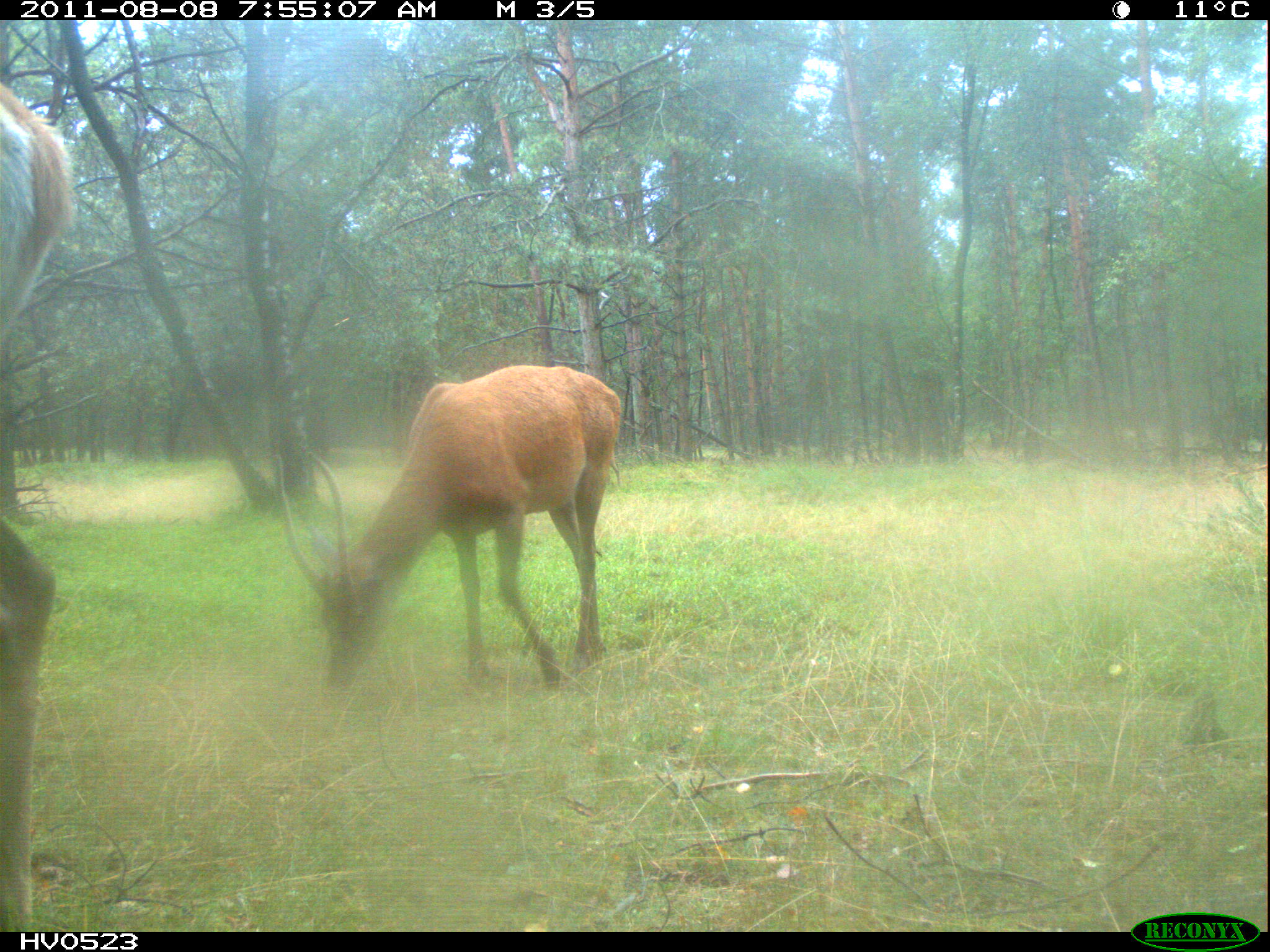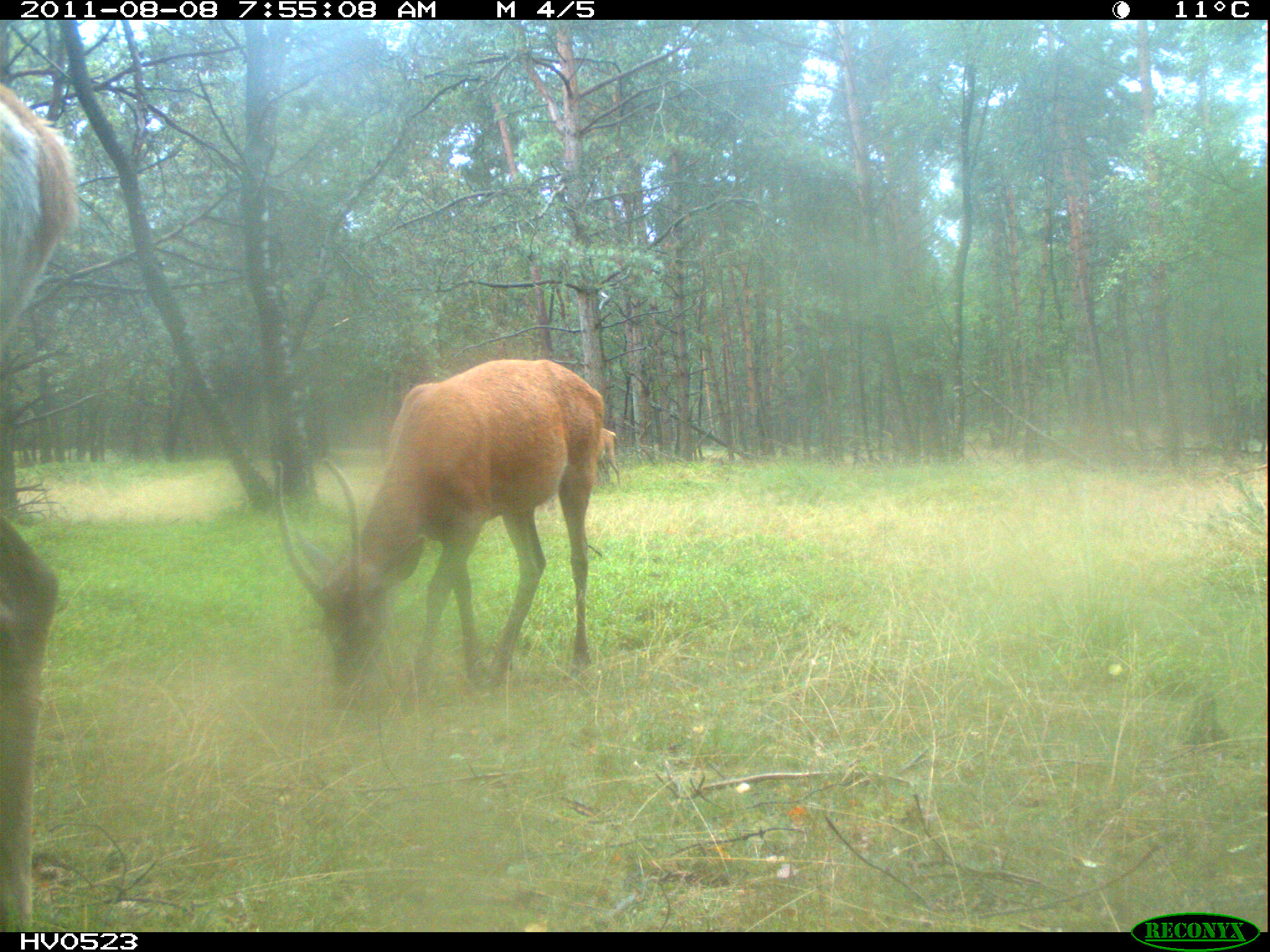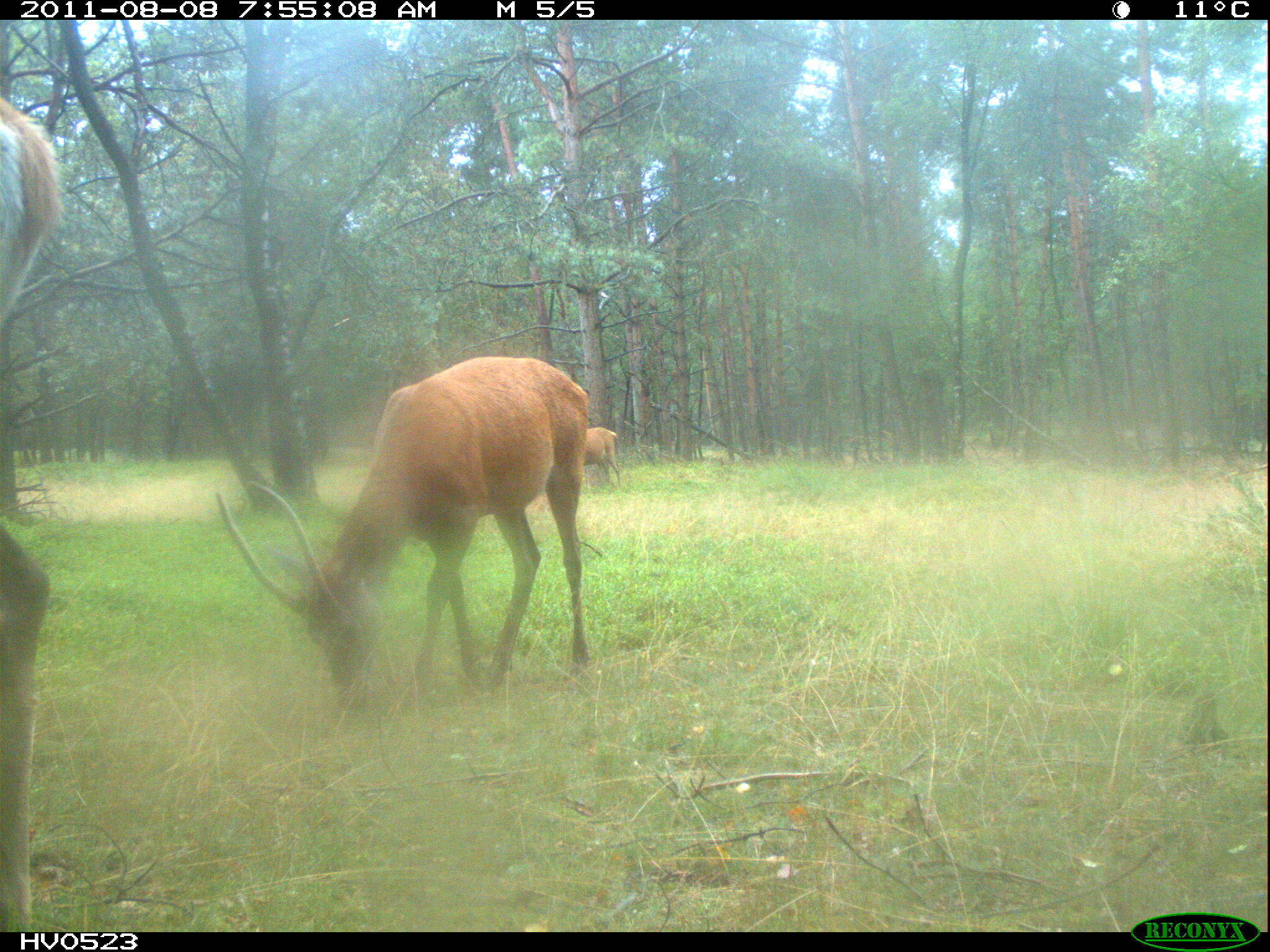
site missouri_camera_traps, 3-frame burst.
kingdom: Animalia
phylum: Chordata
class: Mammalia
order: Artiodactyla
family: Cervidae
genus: Cervus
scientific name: Cervus elaphus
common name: red deer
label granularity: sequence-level